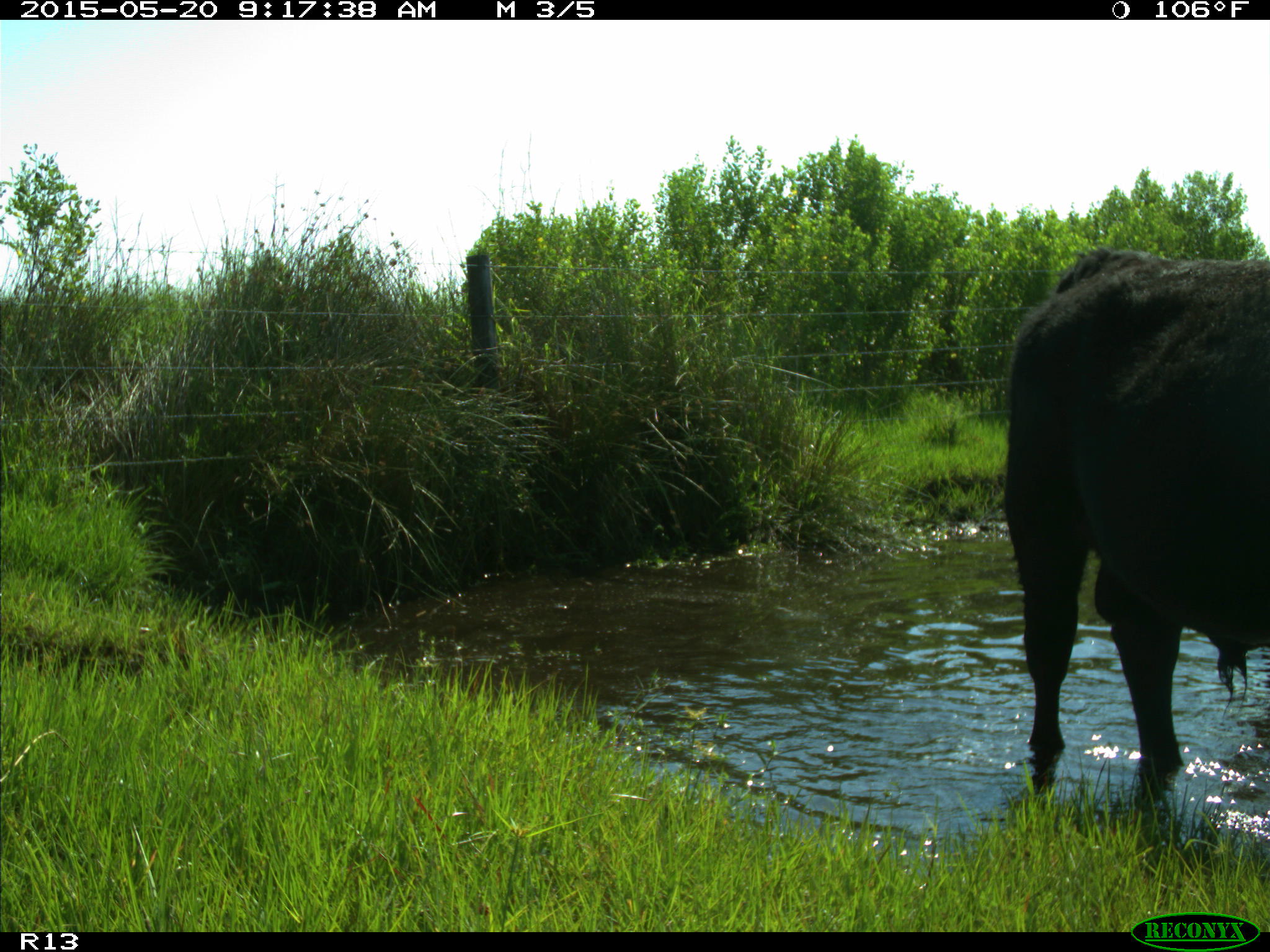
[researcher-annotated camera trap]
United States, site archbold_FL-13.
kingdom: Animalia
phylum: Chordata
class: Mammalia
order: Artiodactyla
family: Bovidae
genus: Bos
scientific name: Bos taurus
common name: domestic cow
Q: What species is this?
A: Bos taurus (domestic cow).